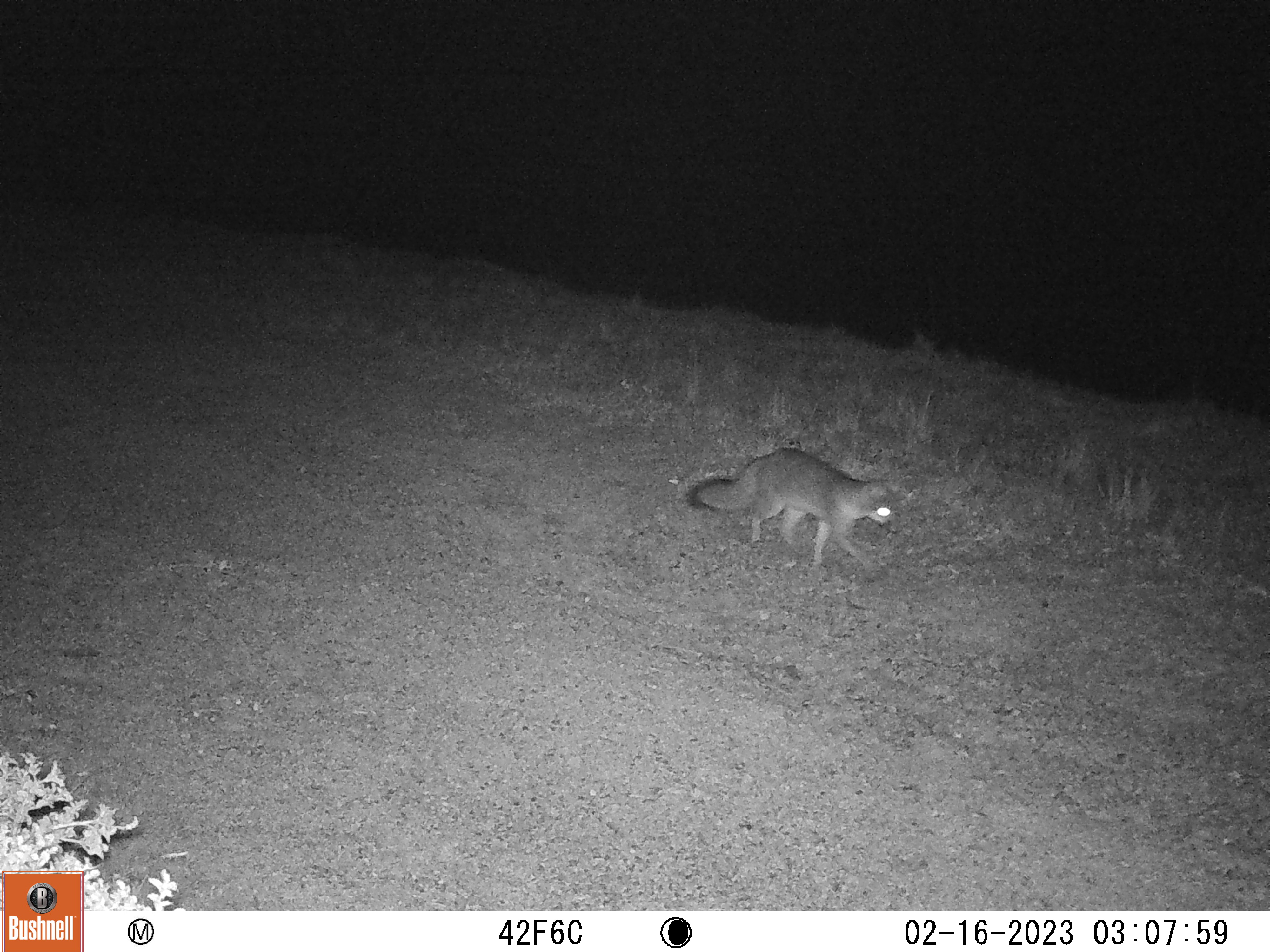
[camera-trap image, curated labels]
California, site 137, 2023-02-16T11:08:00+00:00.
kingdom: Animalia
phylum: Chordata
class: Mammalia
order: Carnivora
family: Canidae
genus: Urocyon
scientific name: Urocyon cinereoargenteus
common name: gray fox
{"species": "gray fox (Urocyon cinereoargenteus)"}